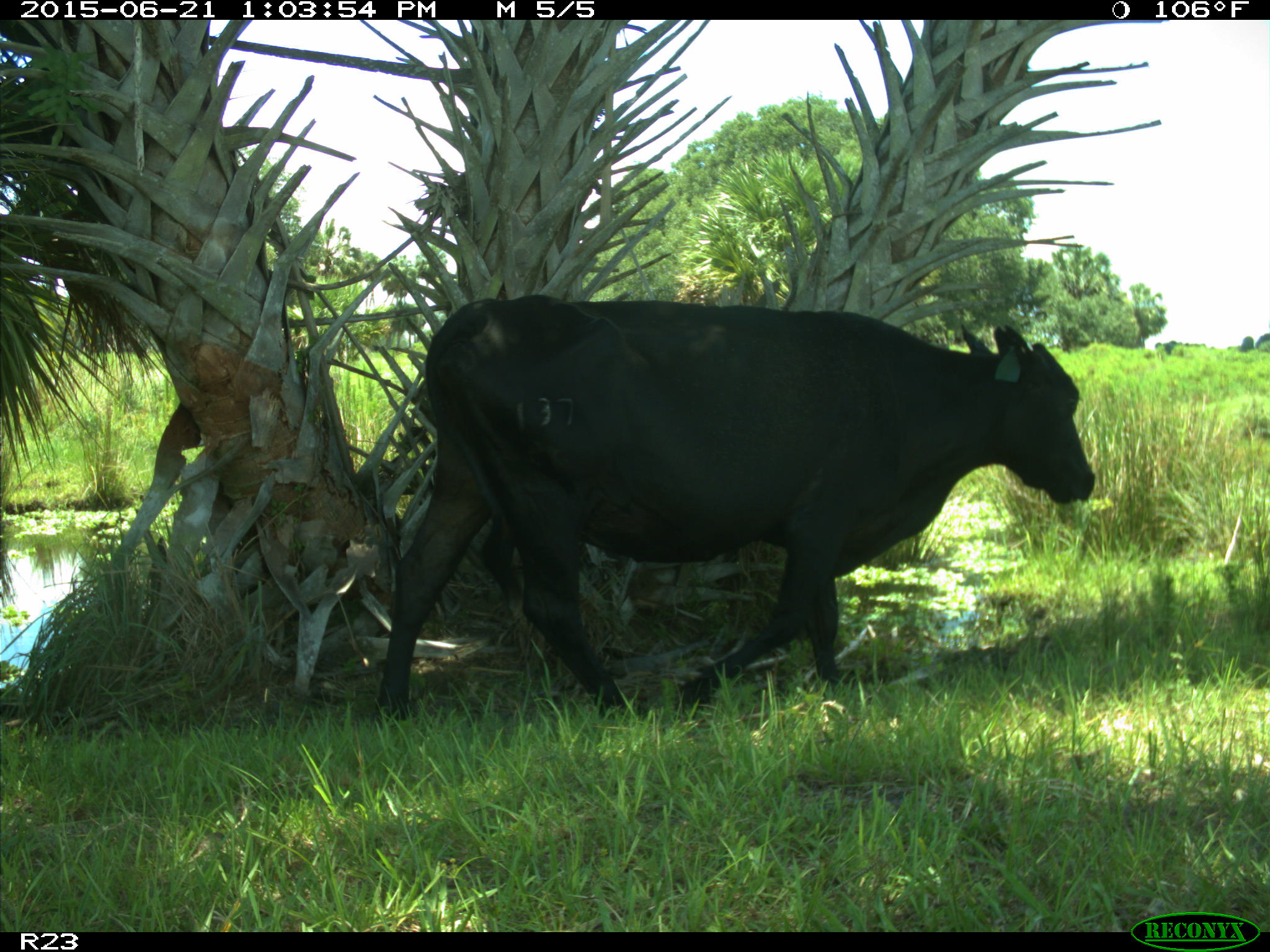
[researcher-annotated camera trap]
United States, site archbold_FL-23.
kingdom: Animalia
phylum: Chordata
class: Mammalia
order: Artiodactyla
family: Bovidae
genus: Bos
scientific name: Bos taurus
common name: domestic cow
Bos taurus (domestic cow).